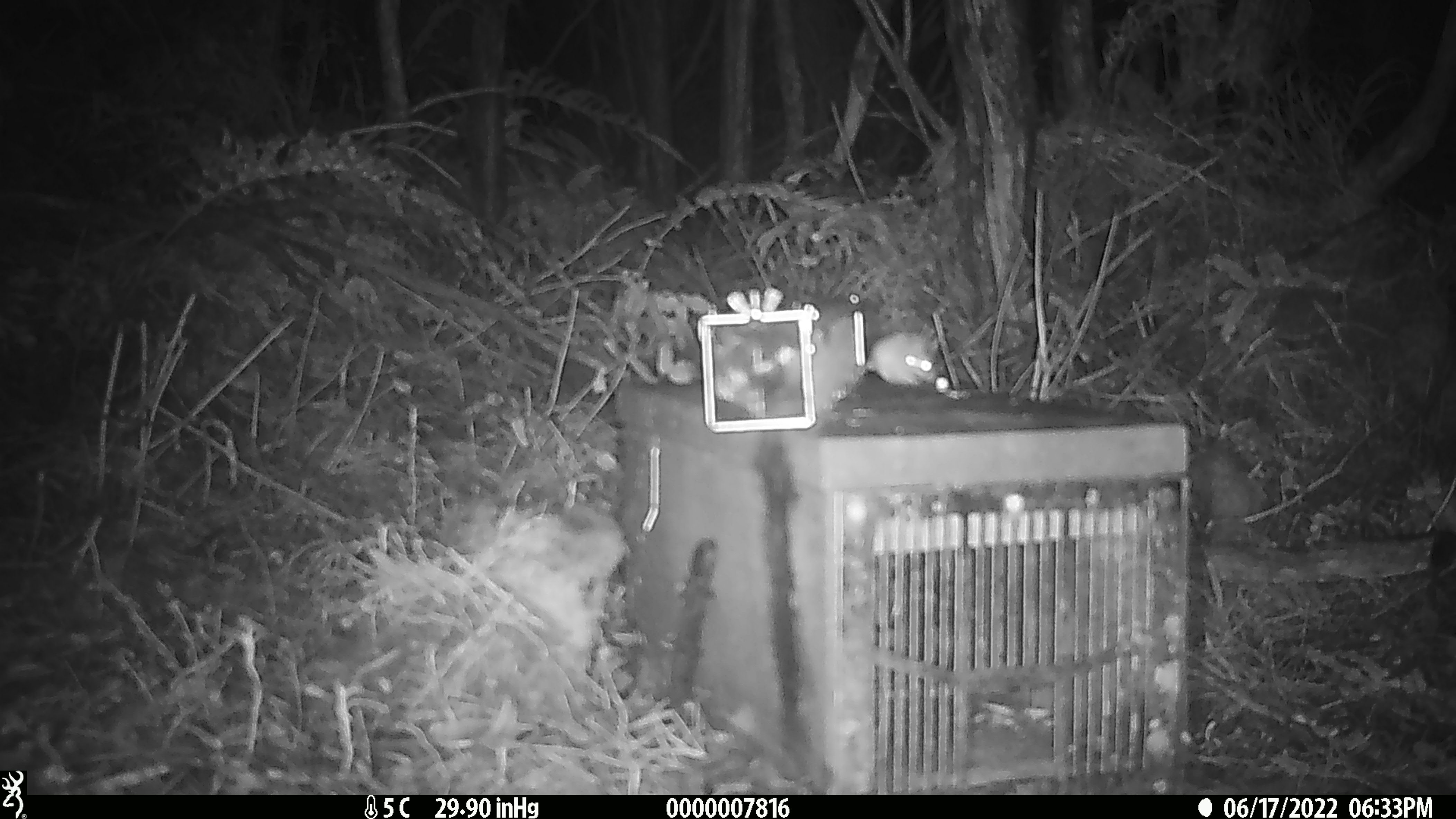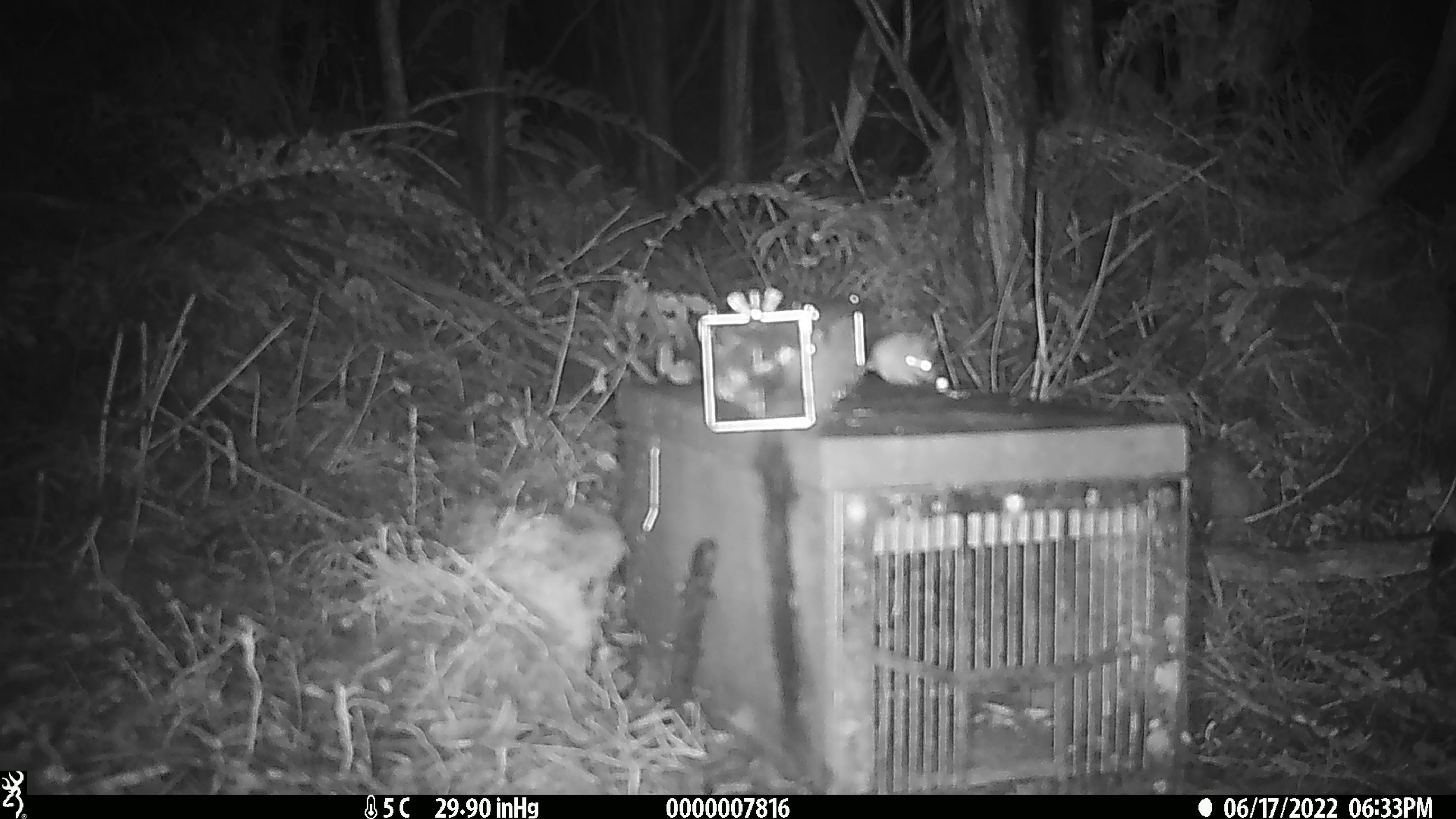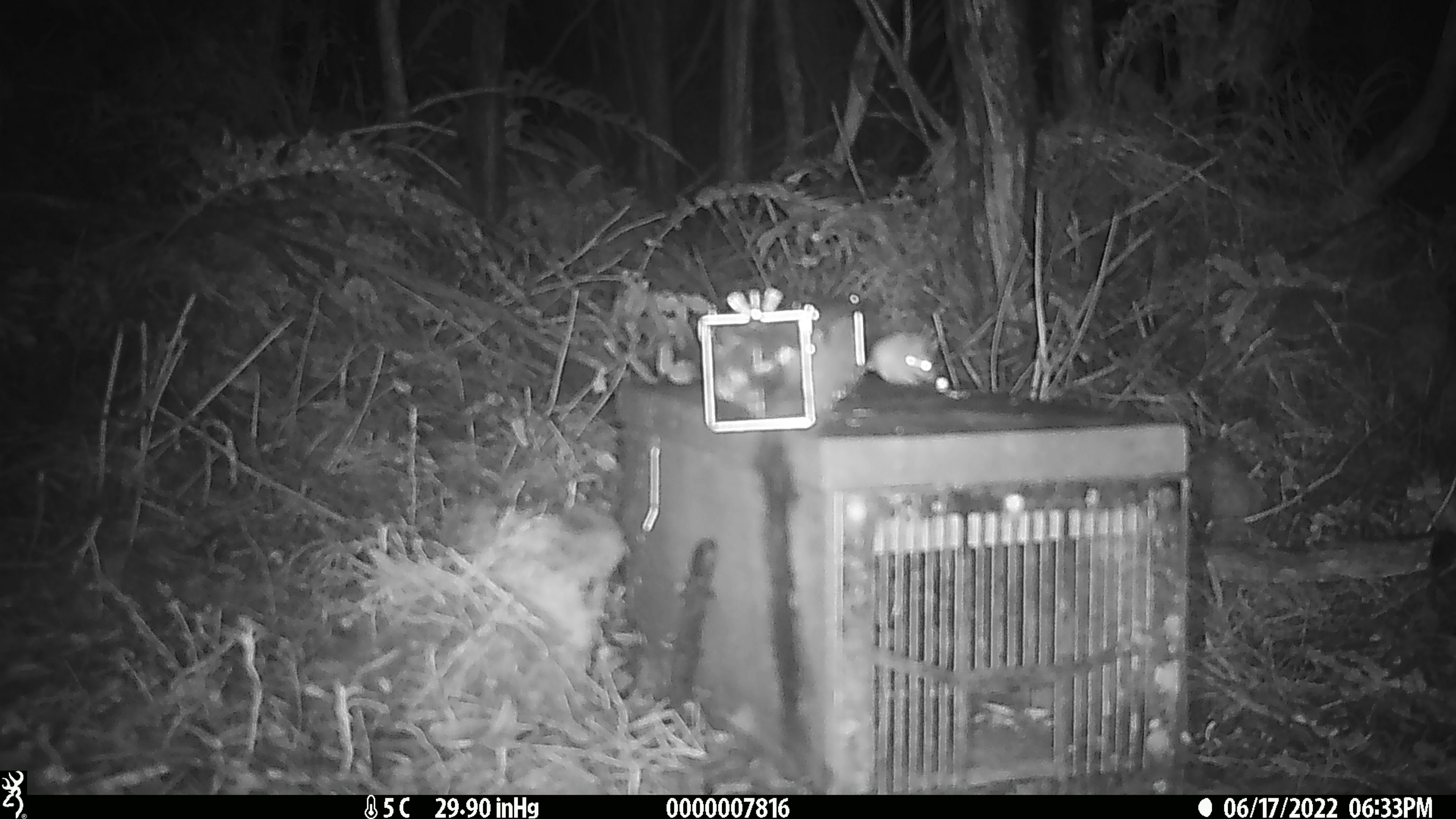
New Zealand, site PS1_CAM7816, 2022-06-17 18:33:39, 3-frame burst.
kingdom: Animalia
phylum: Chordata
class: Mammalia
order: Rodentia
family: Muridae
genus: Mus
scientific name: Mus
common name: mouse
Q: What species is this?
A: Mouse (Mus).